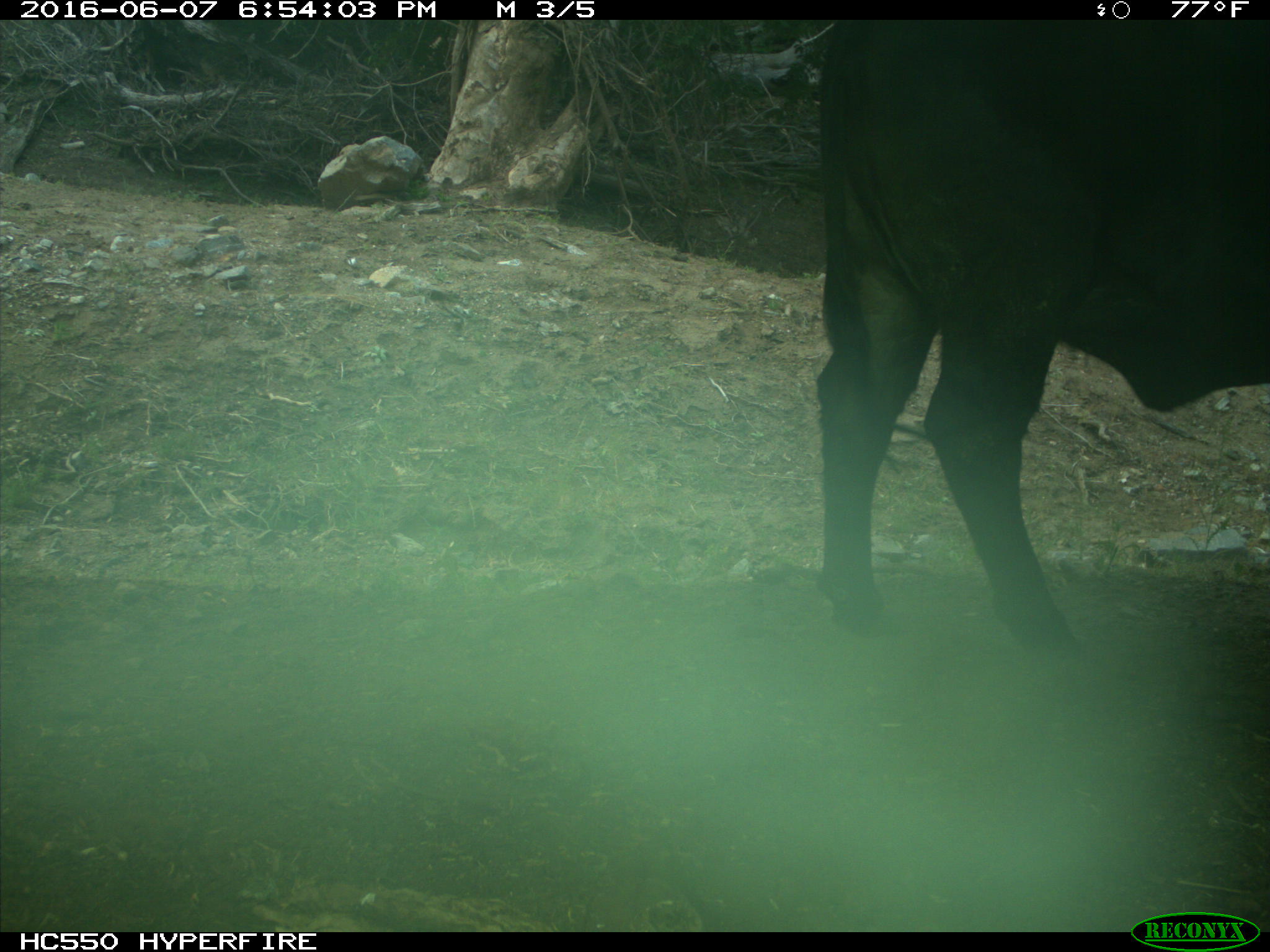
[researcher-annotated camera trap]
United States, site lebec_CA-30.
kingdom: Animalia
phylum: Chordata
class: Mammalia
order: Artiodactyla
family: Bovidae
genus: Bos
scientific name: Bos taurus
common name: domestic cow